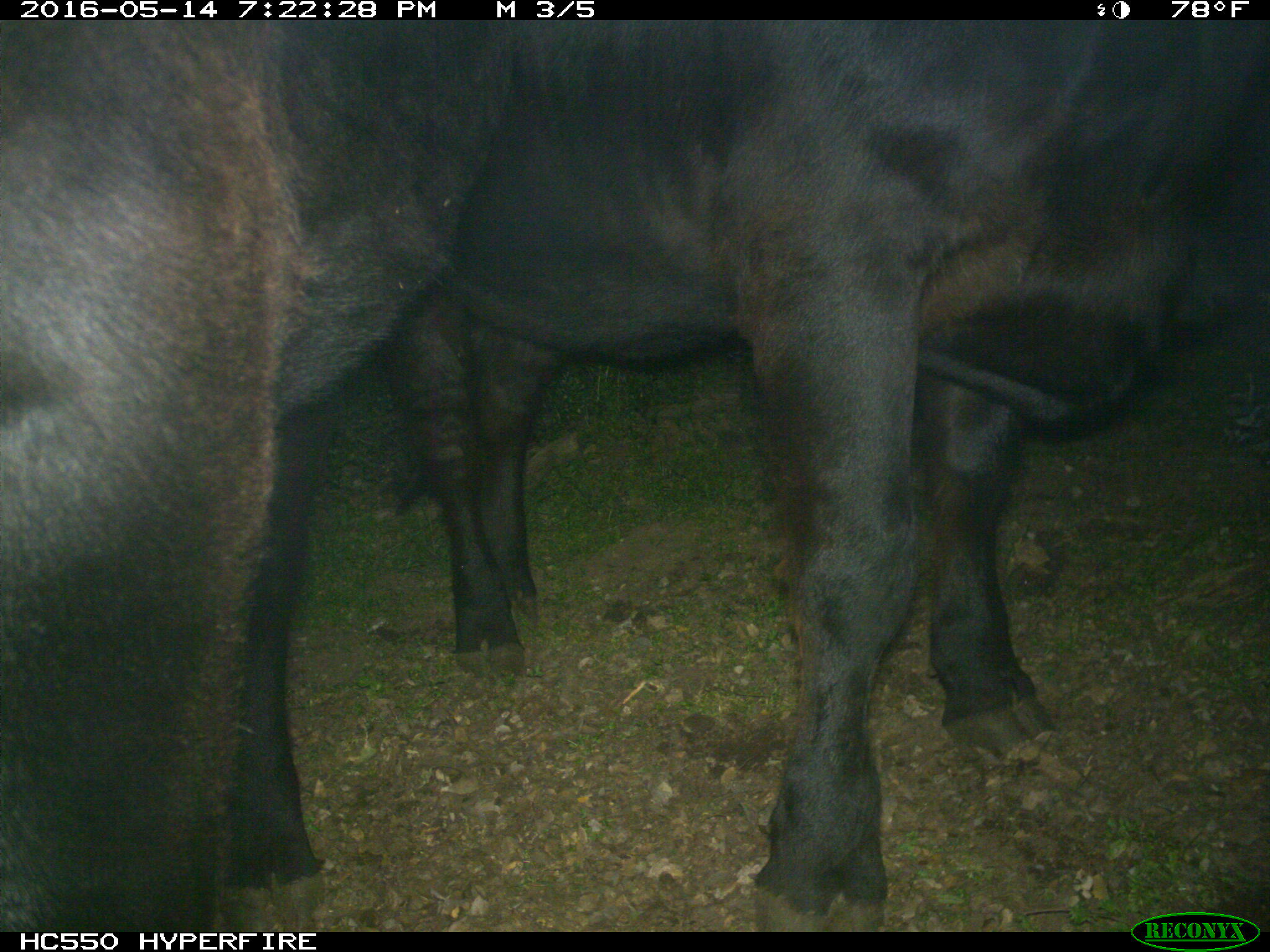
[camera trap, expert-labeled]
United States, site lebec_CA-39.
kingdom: Animalia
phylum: Chordata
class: Mammalia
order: Artiodactyla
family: Bovidae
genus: Bos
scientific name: Bos taurus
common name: domestic cow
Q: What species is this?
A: Bos taurus (domestic cow).